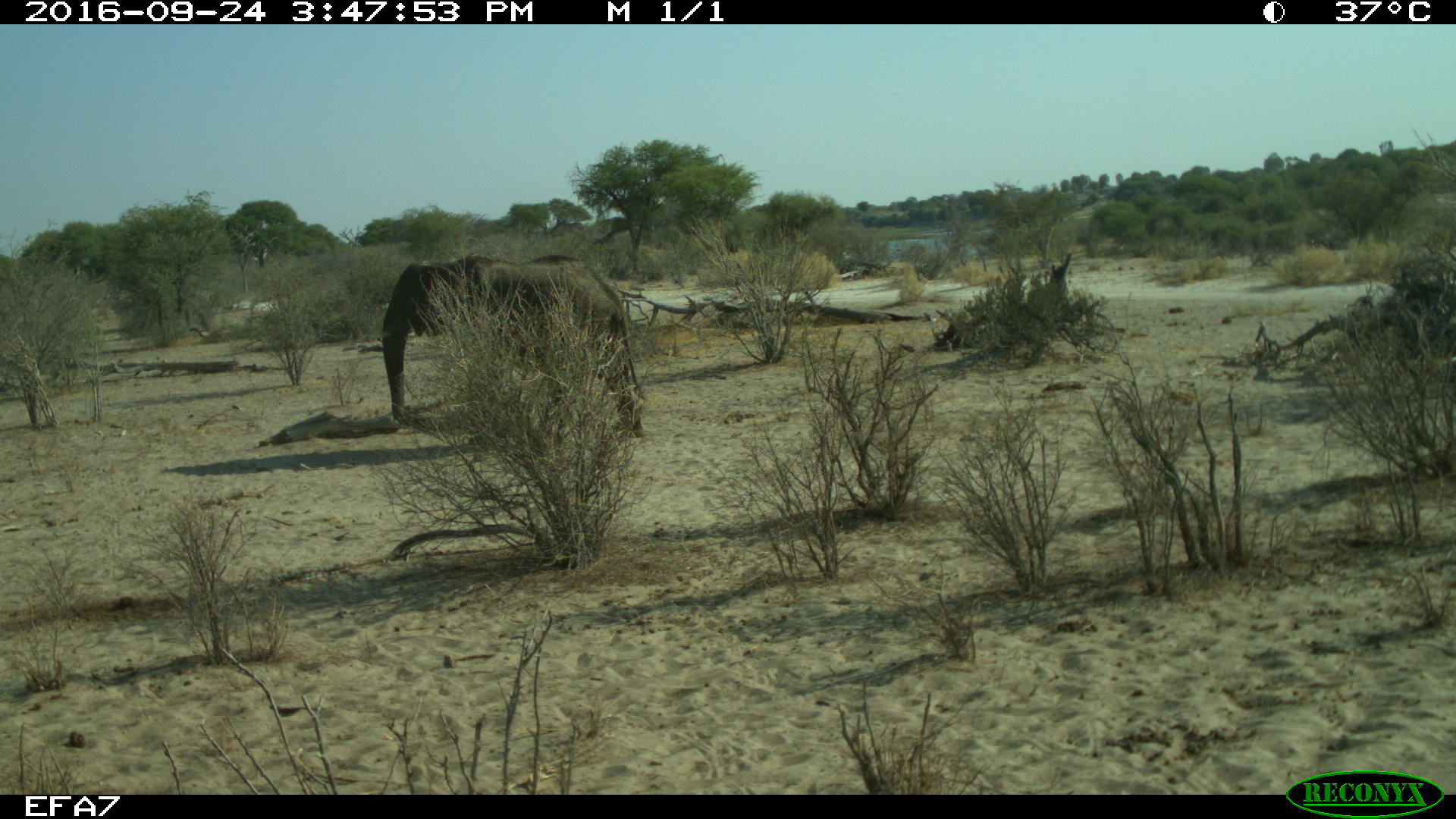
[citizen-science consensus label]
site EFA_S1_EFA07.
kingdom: Animalia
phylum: Chordata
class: Mammalia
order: Proboscidea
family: Elephantidae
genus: Loxodonta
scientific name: Loxodonta africana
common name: african bush elephant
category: elephant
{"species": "elephant (african bush elephant) (Loxodonta africana)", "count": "1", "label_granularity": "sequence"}